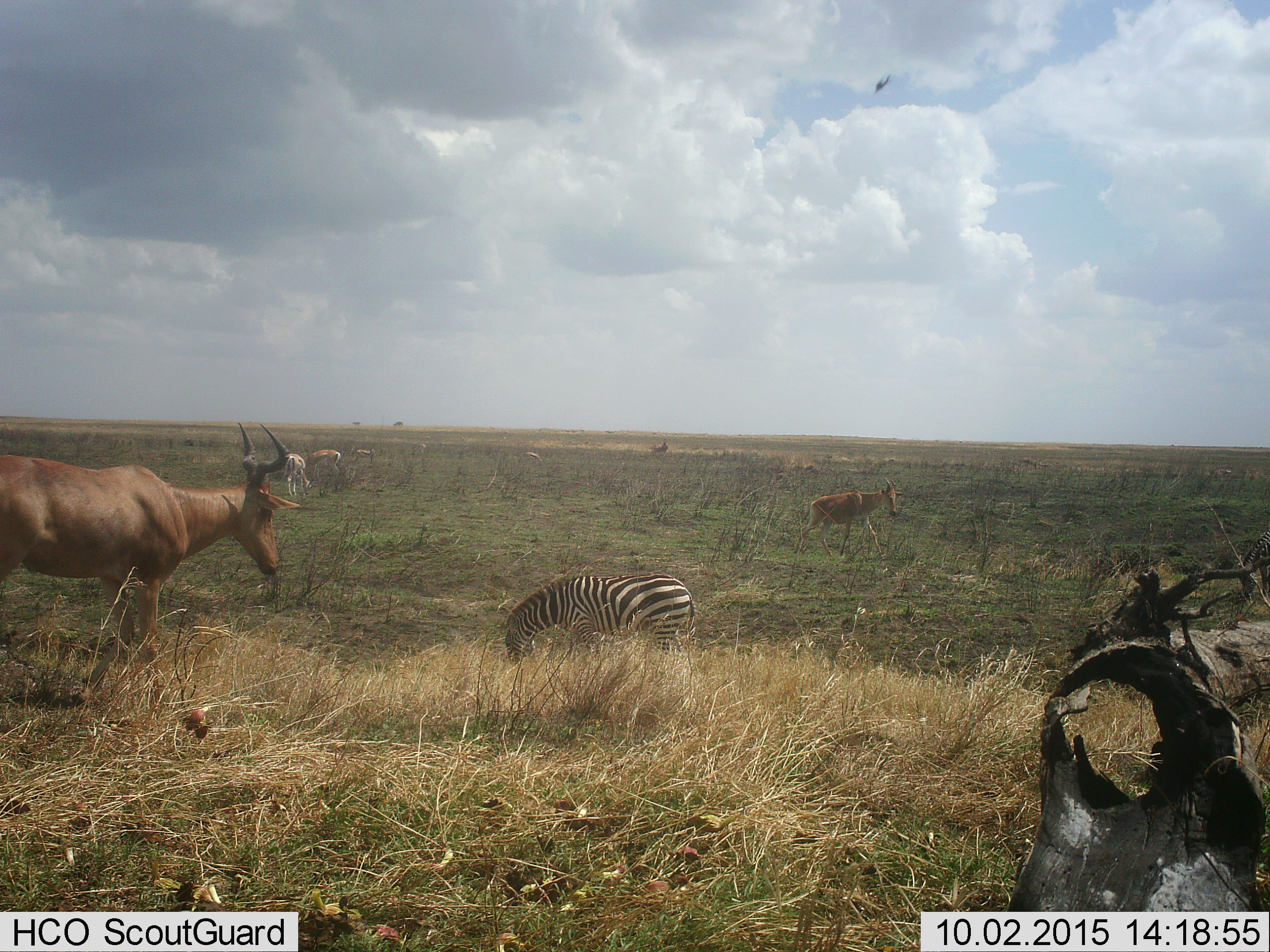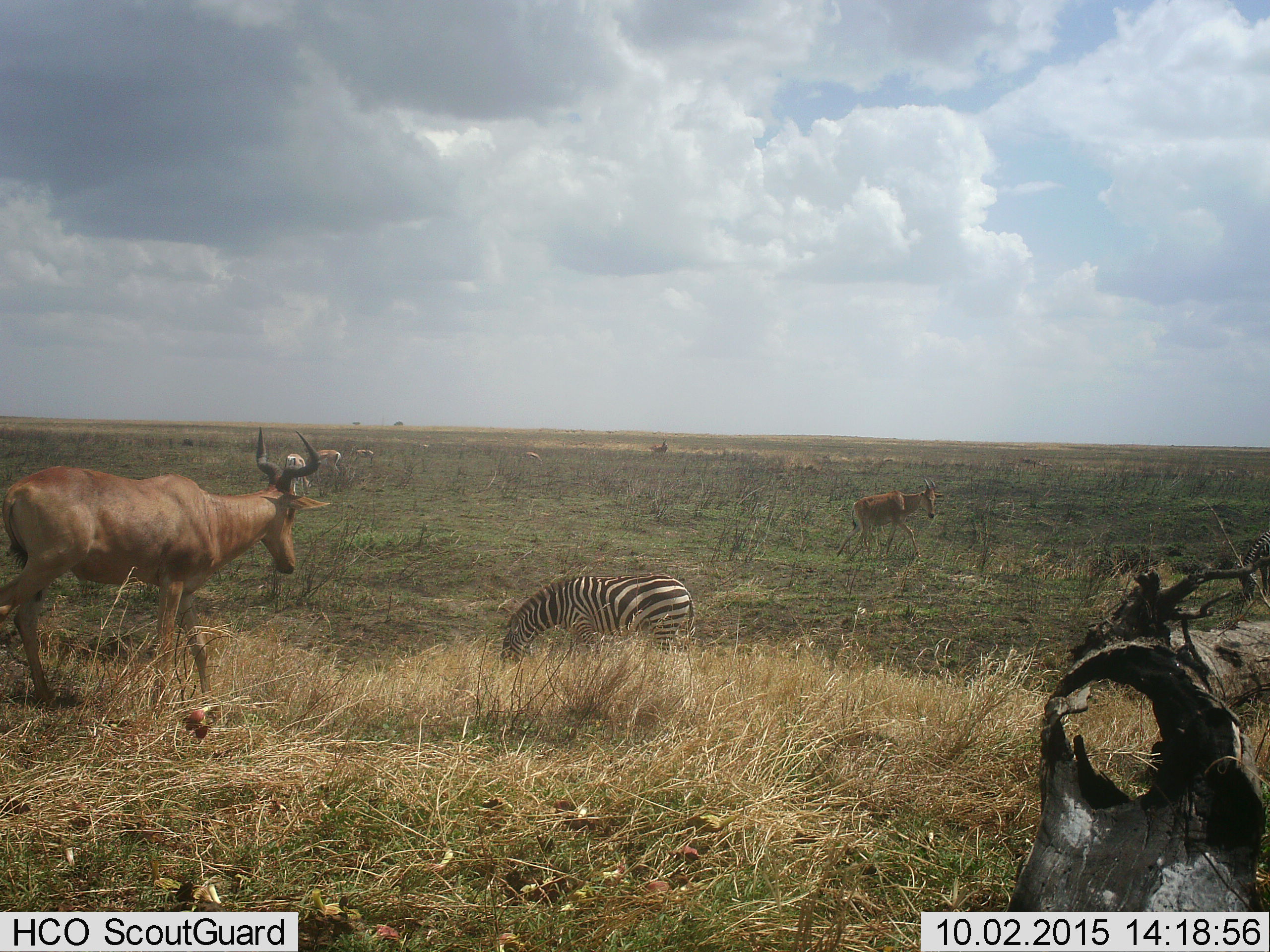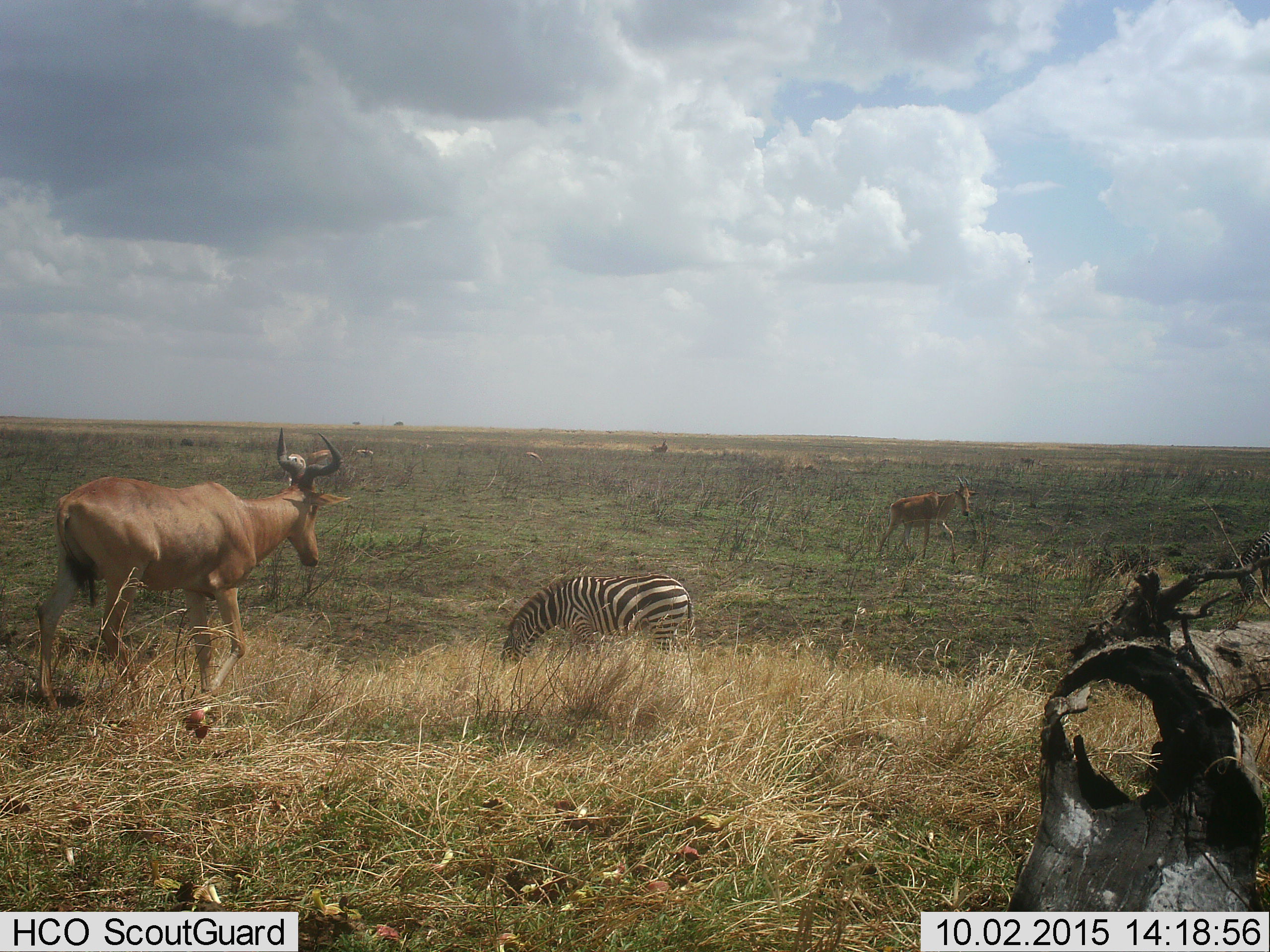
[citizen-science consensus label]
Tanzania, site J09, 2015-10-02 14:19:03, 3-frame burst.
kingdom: Animalia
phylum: Chordata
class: Mammalia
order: Artiodactyla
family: Bovidae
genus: Alcelaphus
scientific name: Alcelaphus buselaphus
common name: hartebeest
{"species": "hartebeest (Alcelaphus buselaphus)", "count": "2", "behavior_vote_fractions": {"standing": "40%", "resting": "0%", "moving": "80%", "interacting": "0%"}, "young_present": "20%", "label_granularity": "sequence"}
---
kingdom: Animalia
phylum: Chordata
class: Mammalia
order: Perissodactyla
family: Equidae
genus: Equus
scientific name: Equus quagga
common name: plains zebra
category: zebra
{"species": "zebra (plains zebra) (Equus quagga)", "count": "1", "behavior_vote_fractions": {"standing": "22%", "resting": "0%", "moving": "11%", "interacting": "0%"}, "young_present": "0%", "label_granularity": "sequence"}